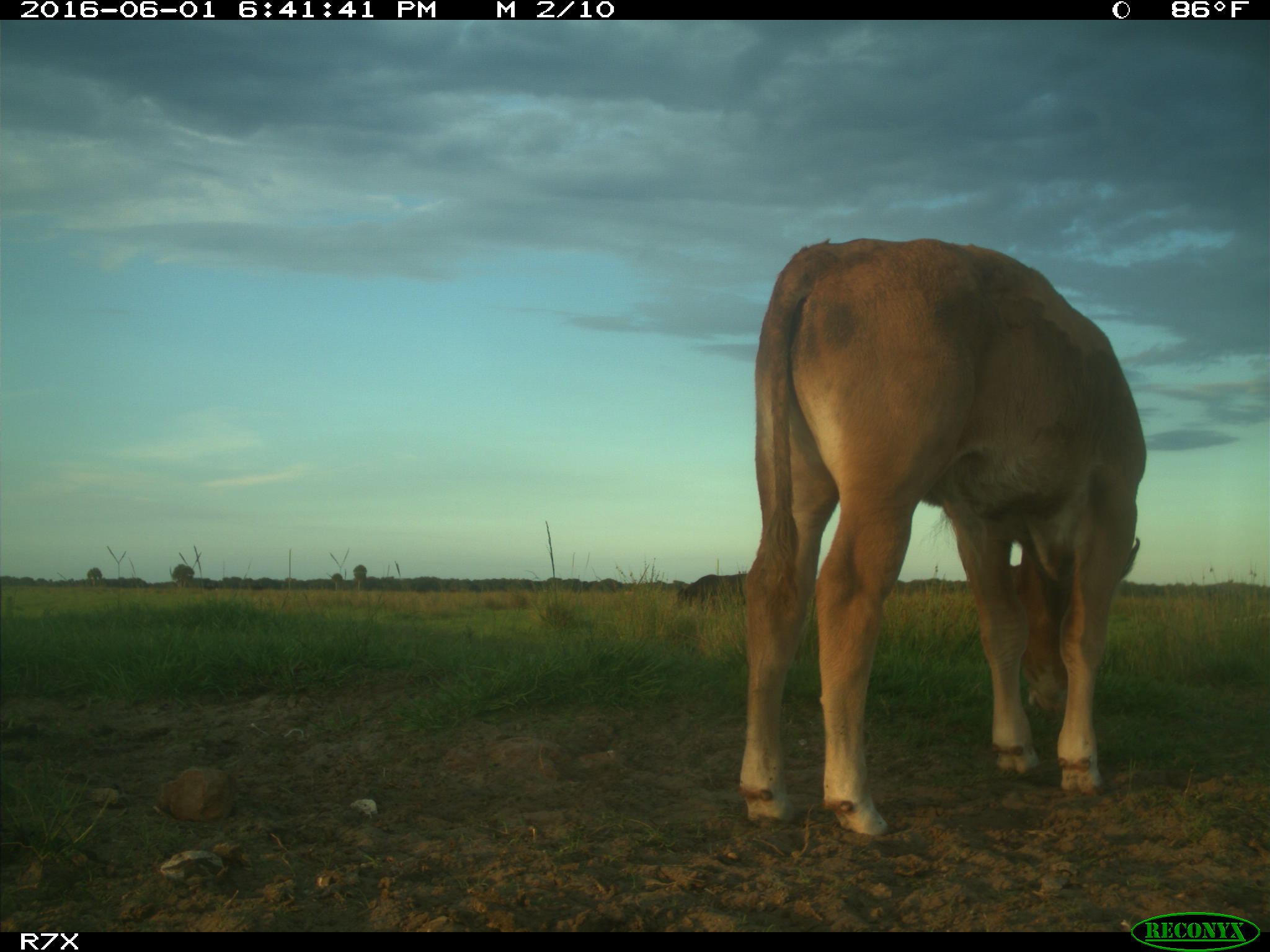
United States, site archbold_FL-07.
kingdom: Animalia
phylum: Chordata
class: Mammalia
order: Artiodactyla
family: Bovidae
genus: Bos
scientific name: Bos taurus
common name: domestic cow